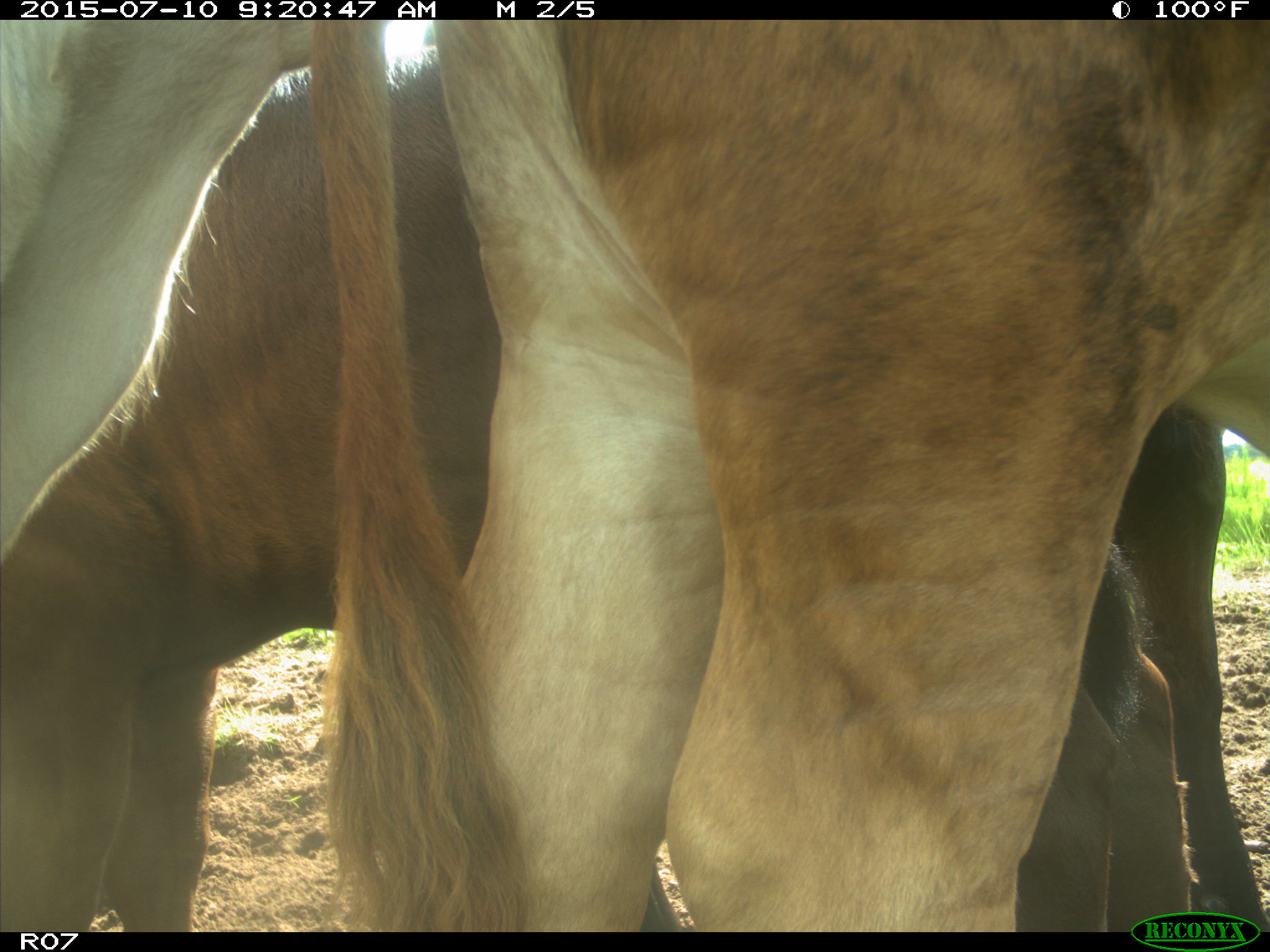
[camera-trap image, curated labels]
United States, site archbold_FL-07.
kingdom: Animalia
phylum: Chordata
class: Mammalia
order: Artiodactyla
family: Bovidae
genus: Bos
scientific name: Bos taurus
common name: domestic cow